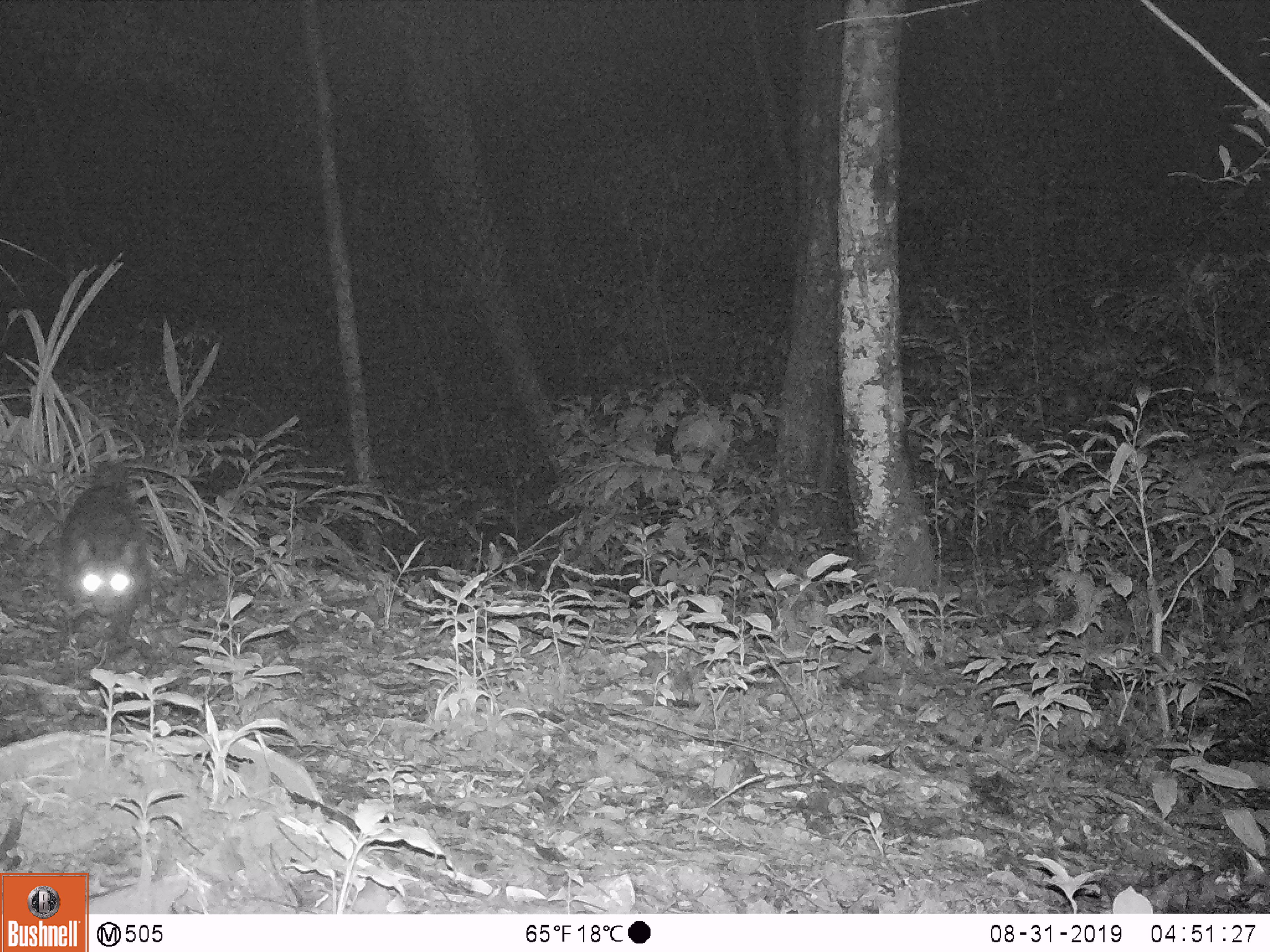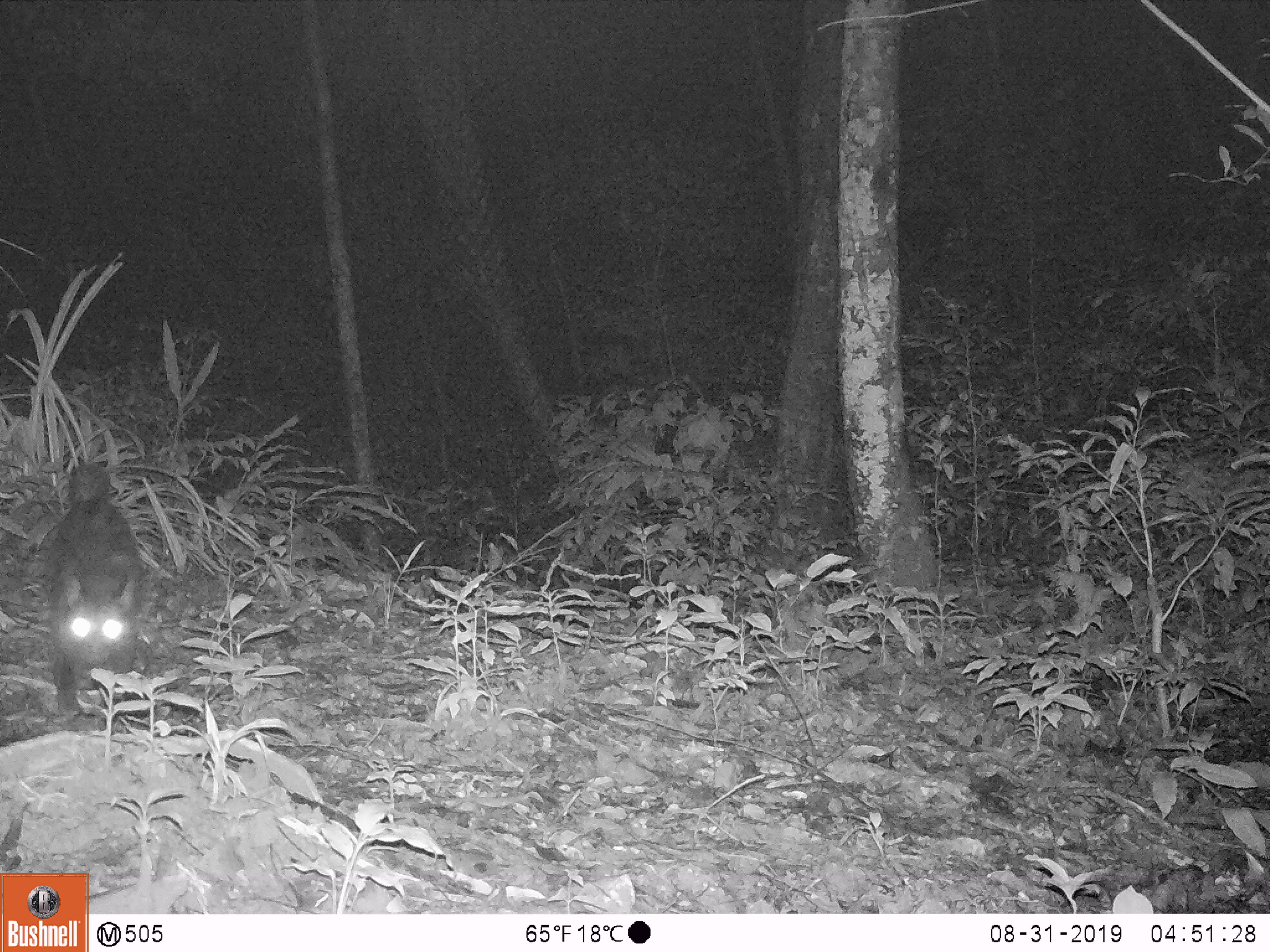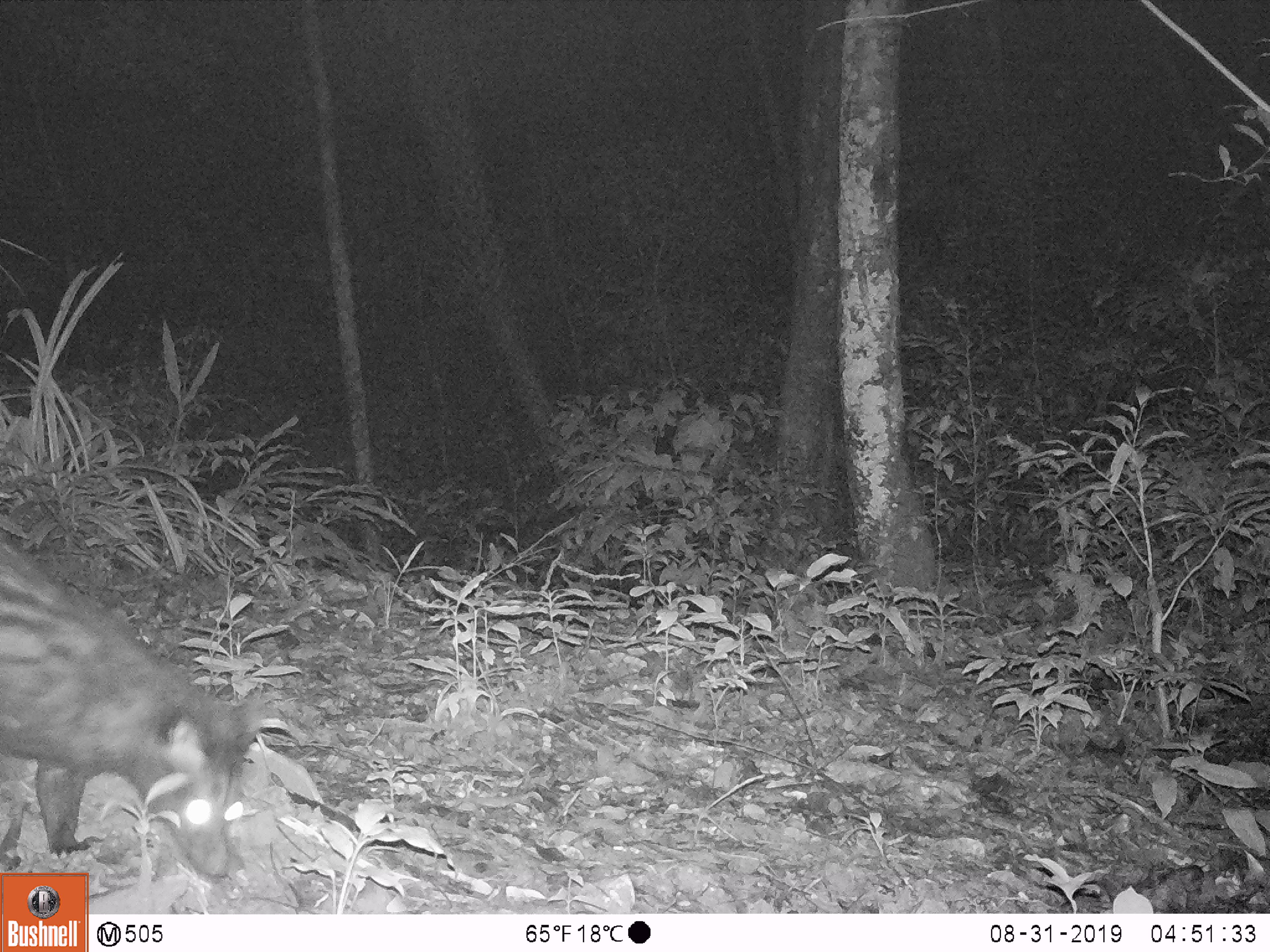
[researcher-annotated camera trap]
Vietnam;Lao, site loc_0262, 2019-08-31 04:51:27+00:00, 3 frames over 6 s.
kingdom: Animalia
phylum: Chordata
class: Mammalia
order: Carnivora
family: Viverridae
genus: Paradoxurus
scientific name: Paradoxurus hermaphroditus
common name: common palm civet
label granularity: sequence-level